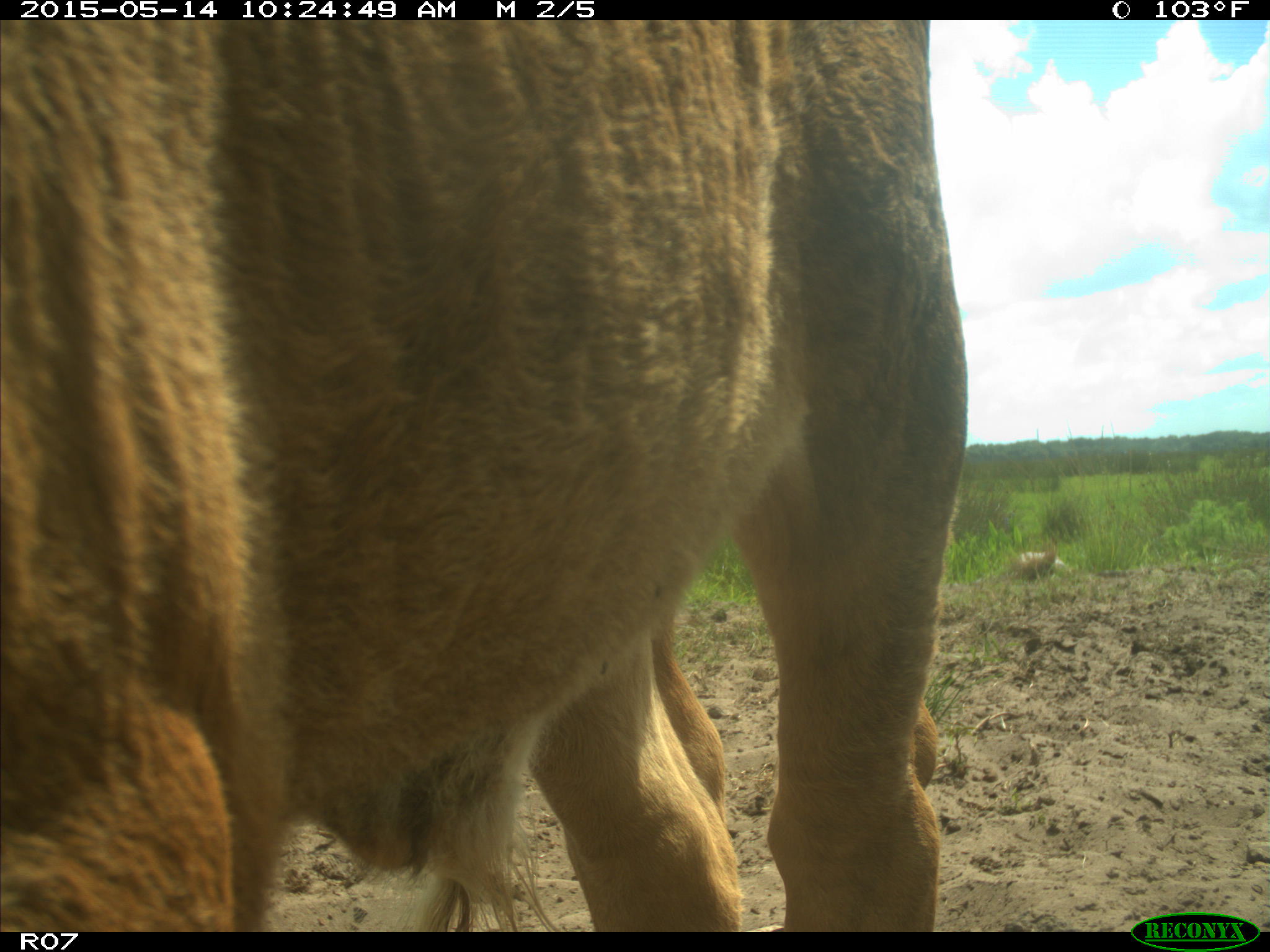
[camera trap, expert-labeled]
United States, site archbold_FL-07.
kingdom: Animalia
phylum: Chordata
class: Mammalia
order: Artiodactyla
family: Bovidae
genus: Bos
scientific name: Bos taurus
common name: domestic cow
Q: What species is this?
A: Bos taurus (domestic cow).